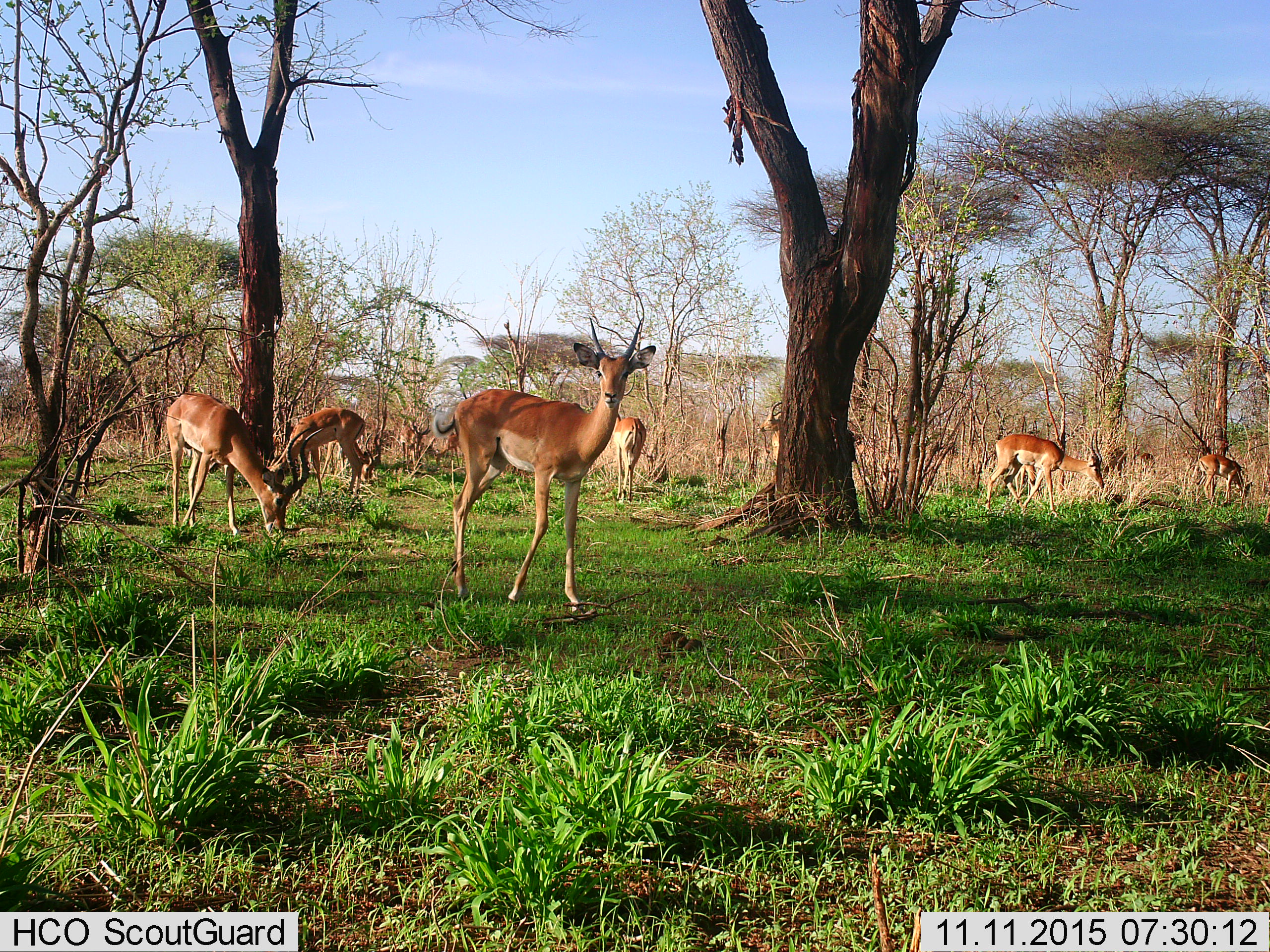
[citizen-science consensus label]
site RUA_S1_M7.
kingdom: Animalia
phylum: Chordata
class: Mammalia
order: Artiodactyla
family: Bovidae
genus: Aepyceros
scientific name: Aepyceros melampus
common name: impala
Impala (Aepyceros melampus), count 9. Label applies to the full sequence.